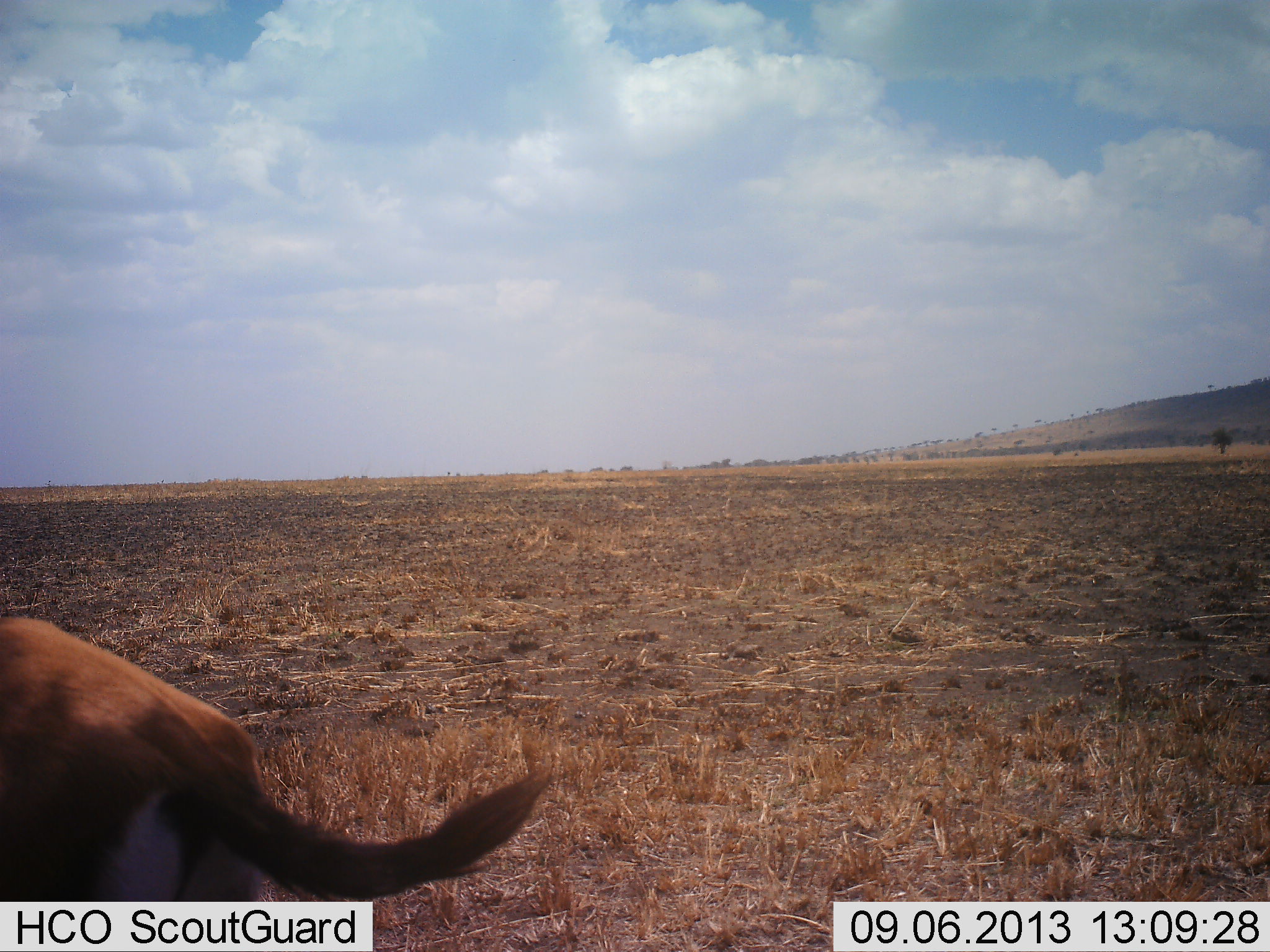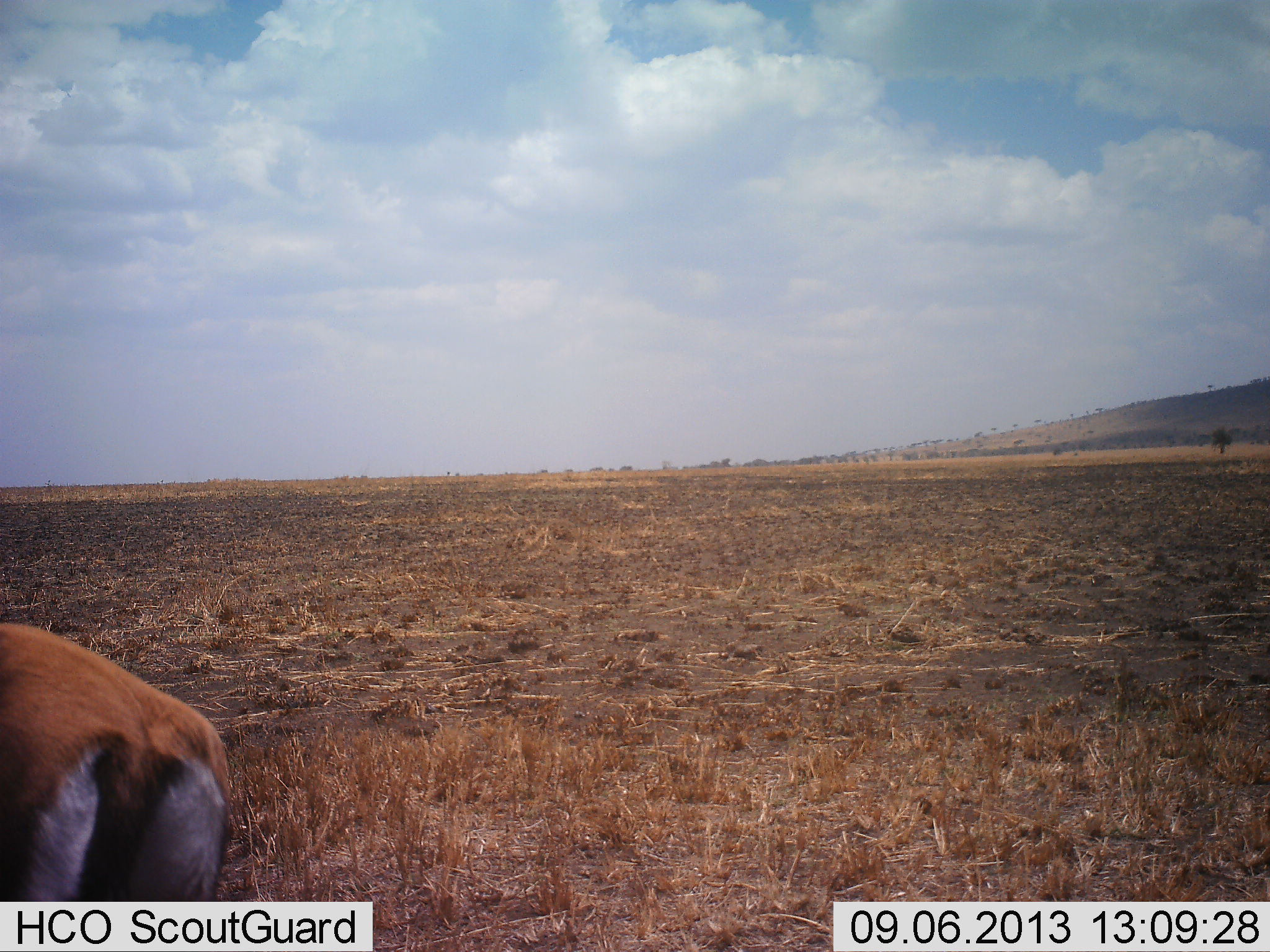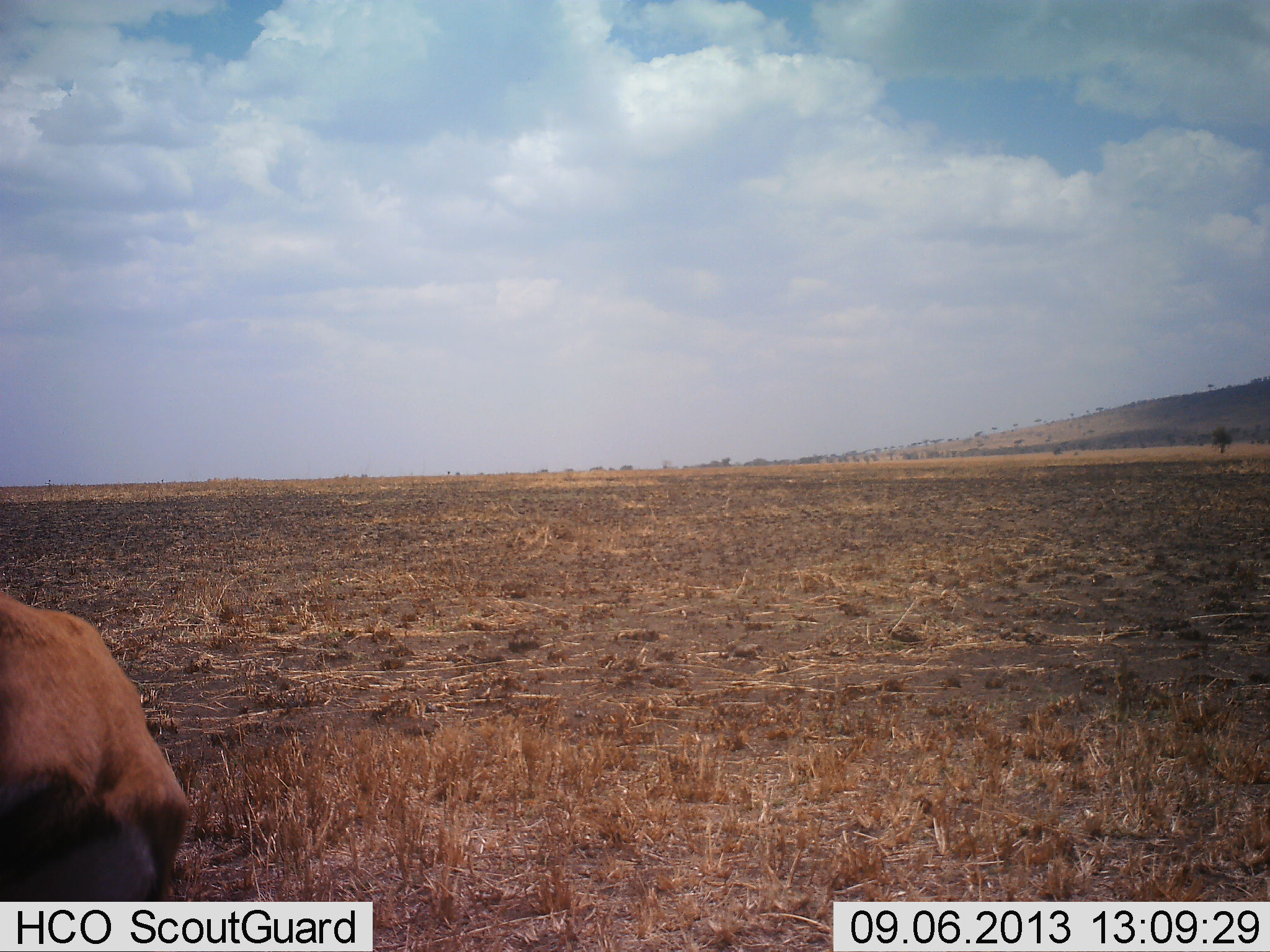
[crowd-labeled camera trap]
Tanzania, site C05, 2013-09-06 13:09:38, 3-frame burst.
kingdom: Animalia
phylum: Chordata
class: Mammalia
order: Artiodactyla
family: Bovidae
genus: Eudorcas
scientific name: Eudorcas thomsonii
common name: thomson's gazelle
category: gazellethomsons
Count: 1.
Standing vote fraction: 90%.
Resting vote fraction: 0%.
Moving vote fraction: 0%.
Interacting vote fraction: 0%.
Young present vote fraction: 0%.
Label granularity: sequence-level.